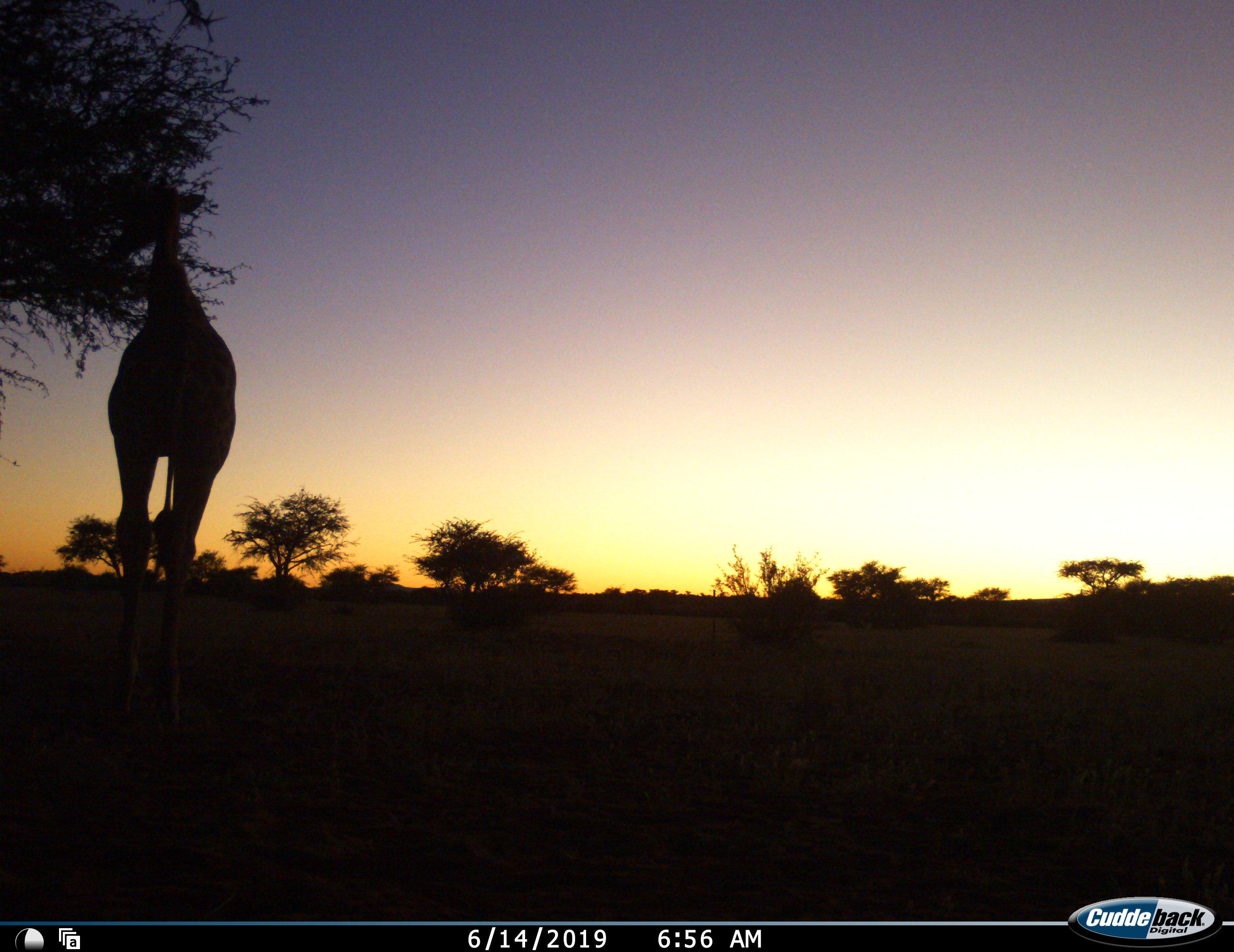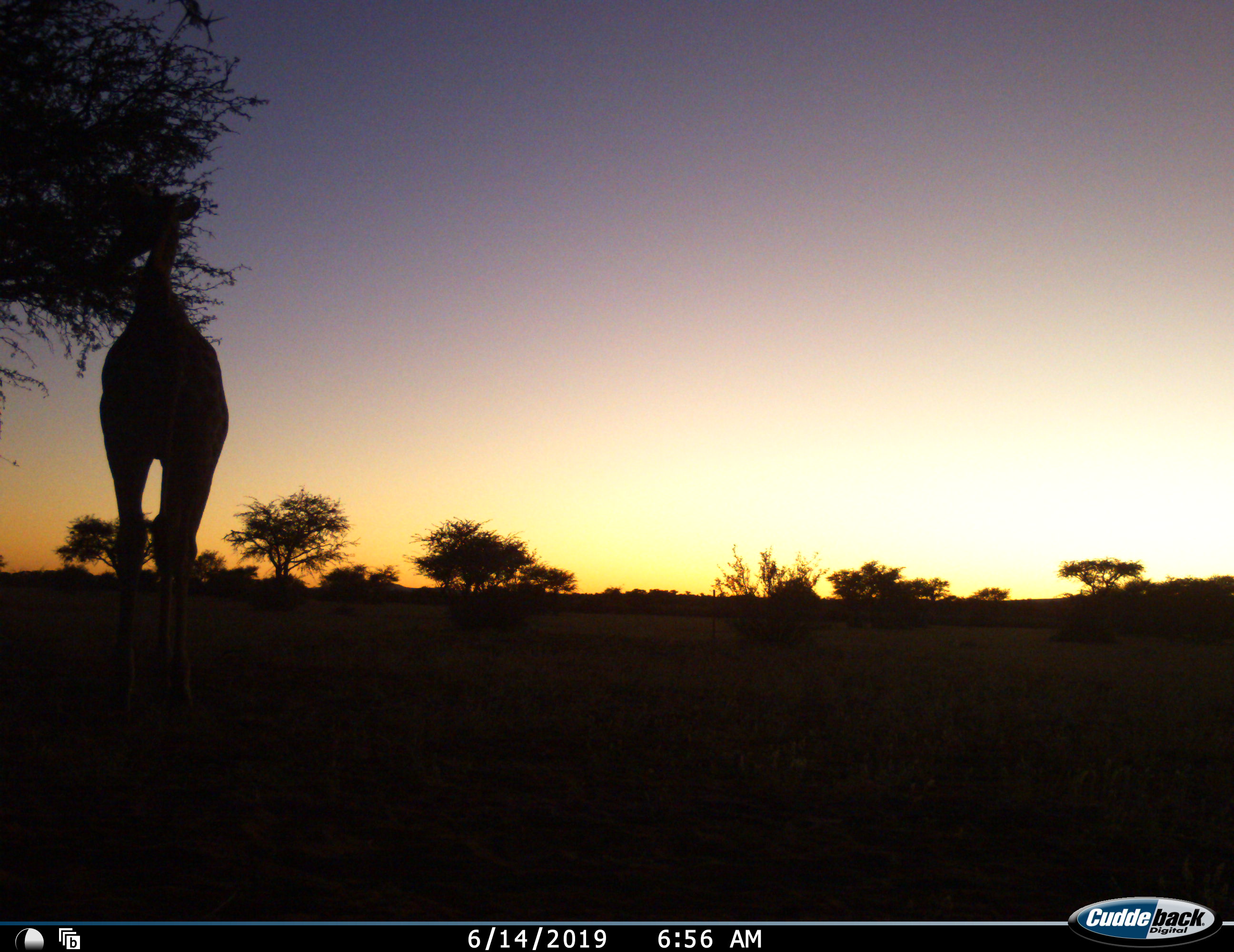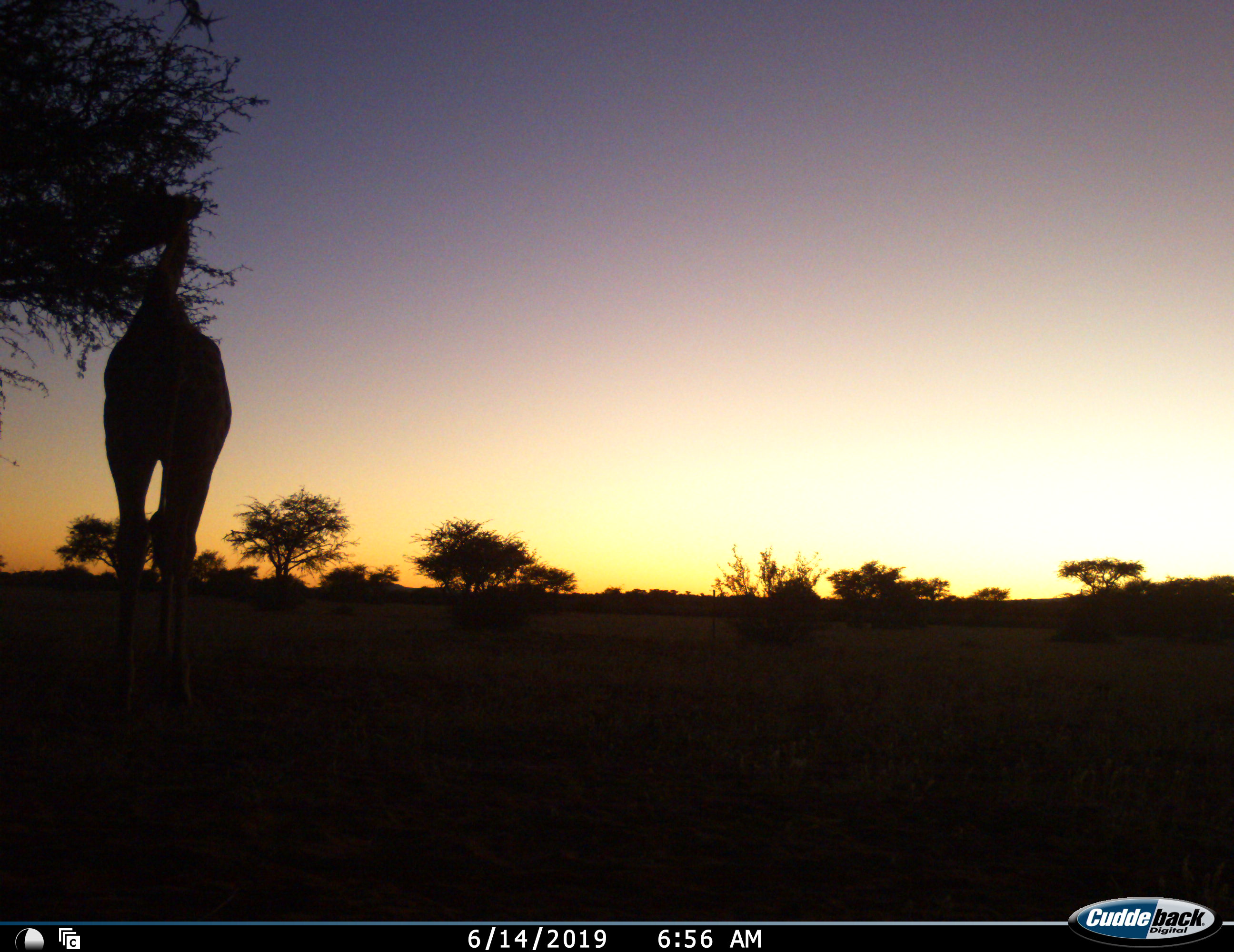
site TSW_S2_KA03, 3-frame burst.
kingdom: Animalia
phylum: Chordata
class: Mammalia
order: Artiodactyla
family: Giraffidae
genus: Giraffa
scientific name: Giraffa camelopardalis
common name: giraffe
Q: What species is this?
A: Giraffe (Giraffa camelopardalis).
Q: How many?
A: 1.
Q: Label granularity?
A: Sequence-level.